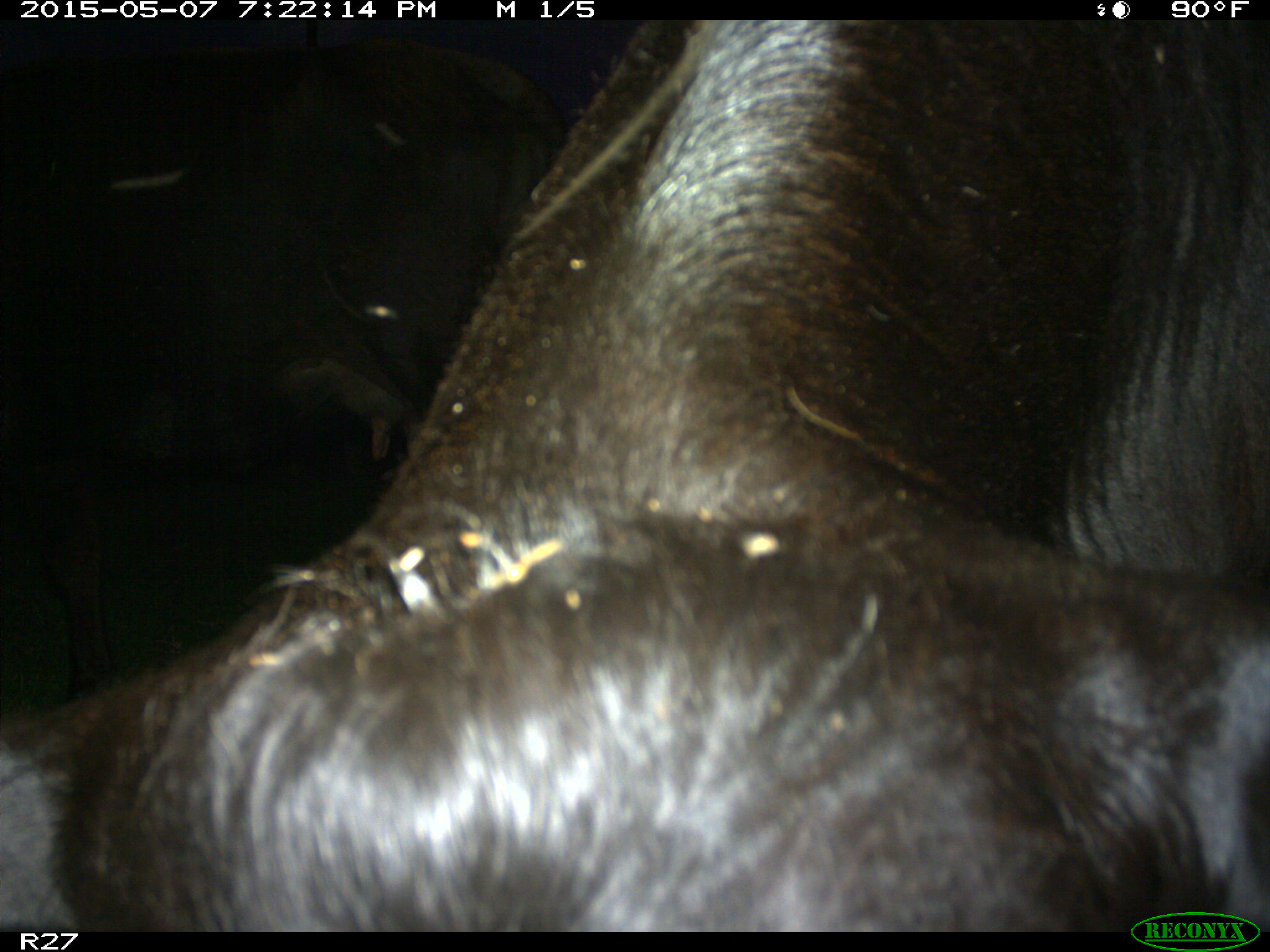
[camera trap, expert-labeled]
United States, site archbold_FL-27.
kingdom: Animalia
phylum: Chordata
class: Mammalia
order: Artiodactyla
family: Bovidae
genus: Bos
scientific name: Bos taurus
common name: domestic cow